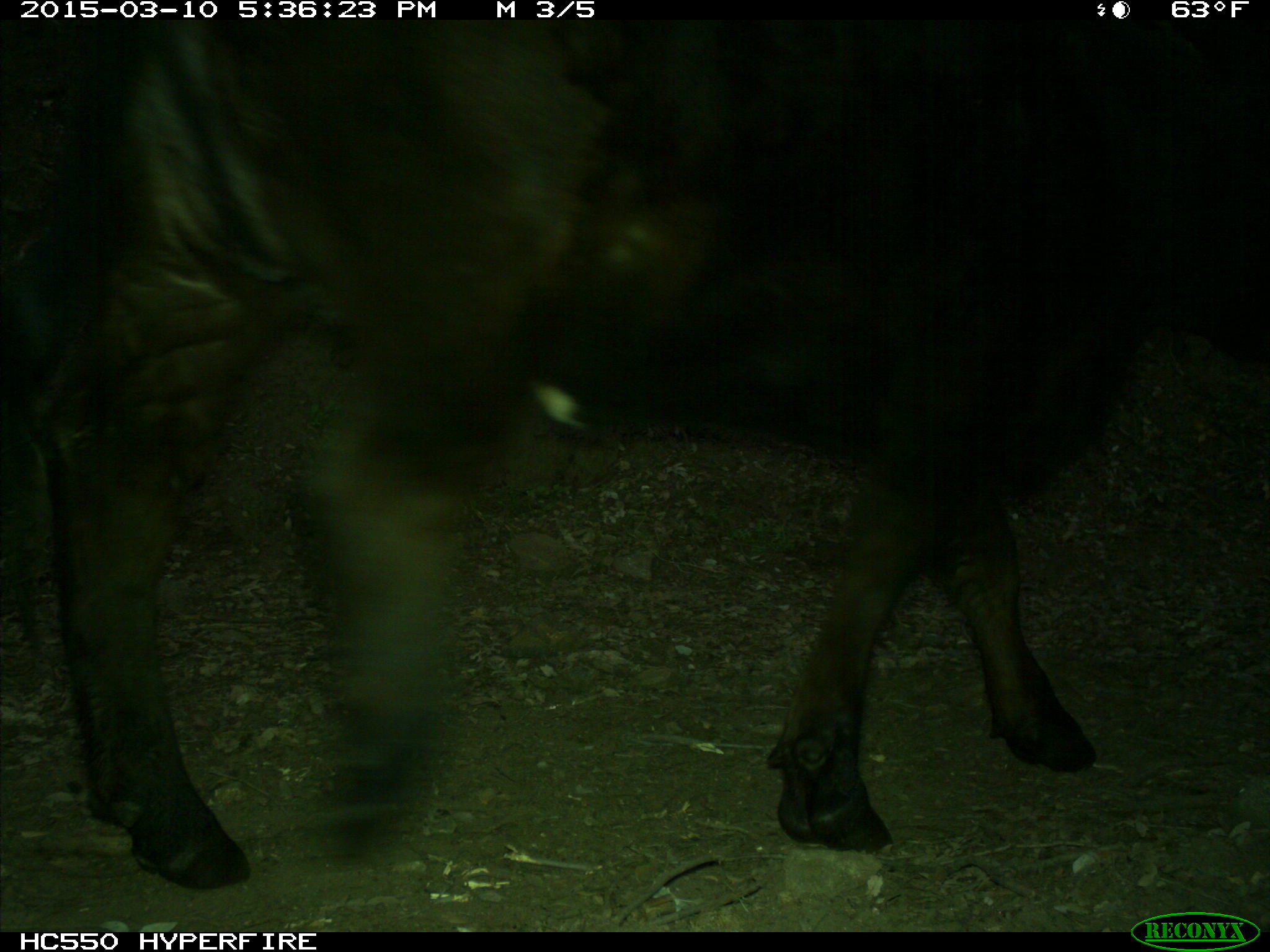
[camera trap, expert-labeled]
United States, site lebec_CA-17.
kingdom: Animalia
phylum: Chordata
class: Mammalia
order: Artiodactyla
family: Bovidae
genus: Bos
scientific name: Bos taurus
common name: domestic cow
Bos taurus (domestic cow).